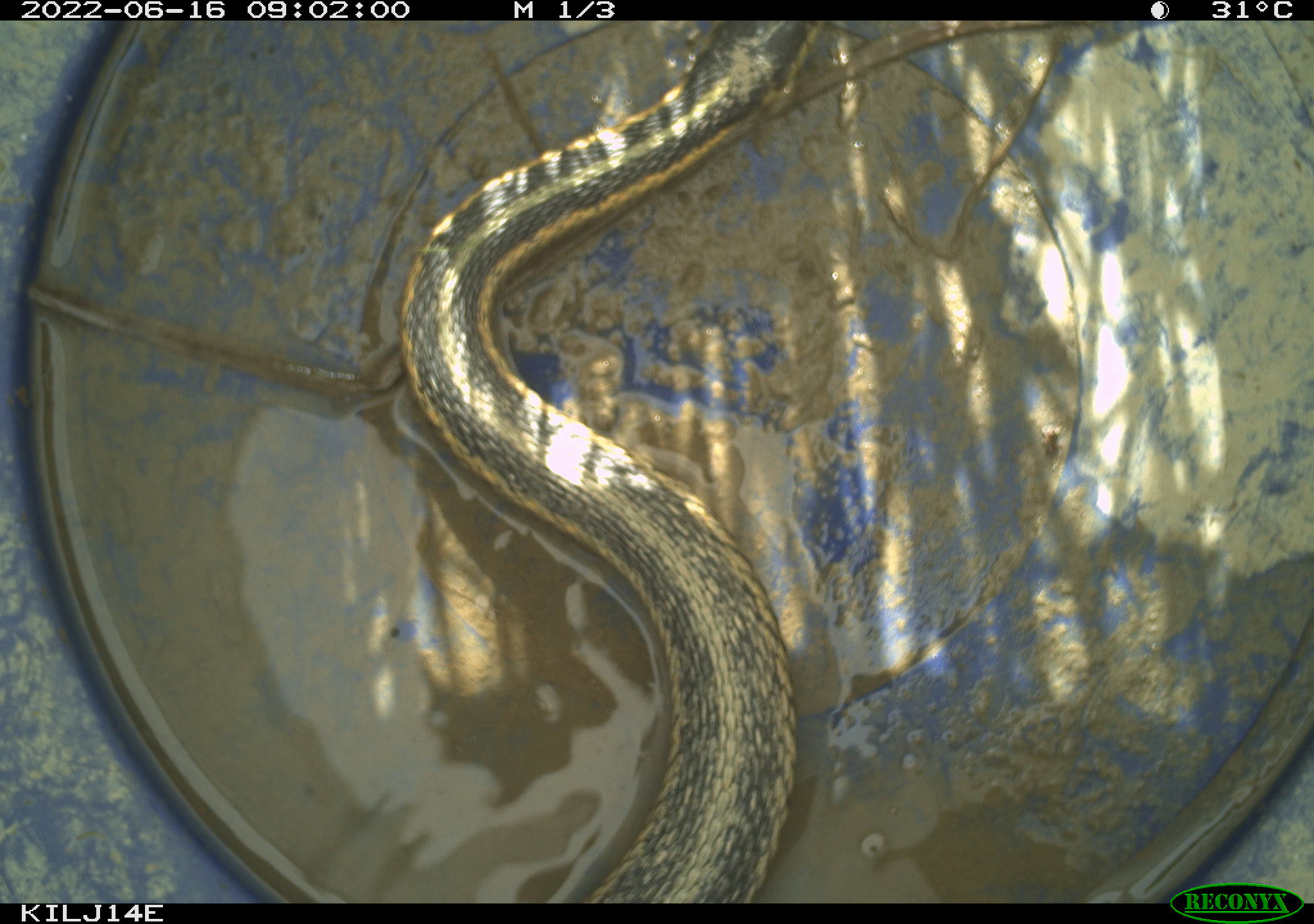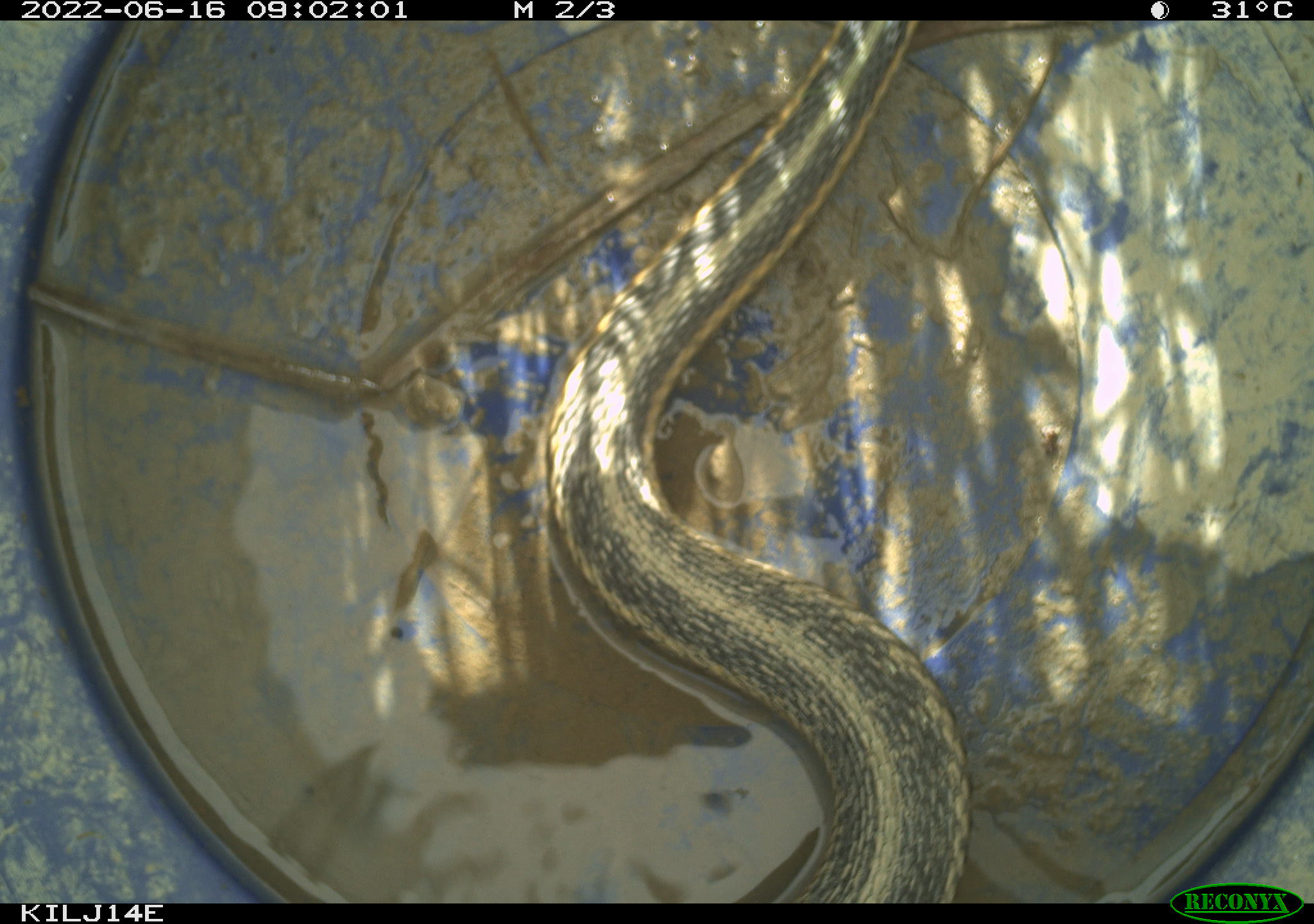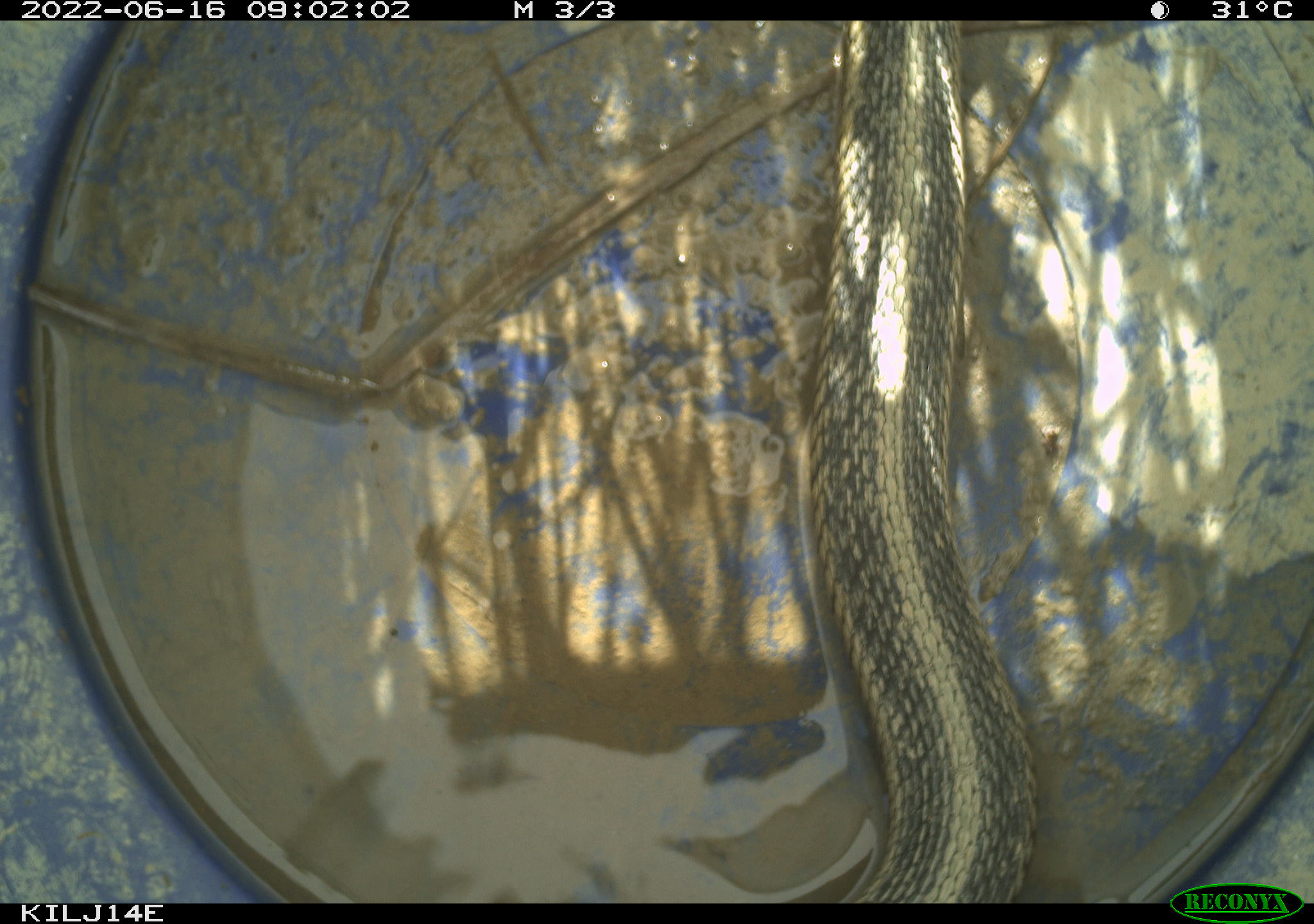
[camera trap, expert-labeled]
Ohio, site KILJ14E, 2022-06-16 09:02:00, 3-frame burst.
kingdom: Animalia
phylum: Chordata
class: Reptilia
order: Squamata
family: Colubridae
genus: Thamnophis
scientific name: Thamnophis sirtalis sirtalis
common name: eastern gartersnake